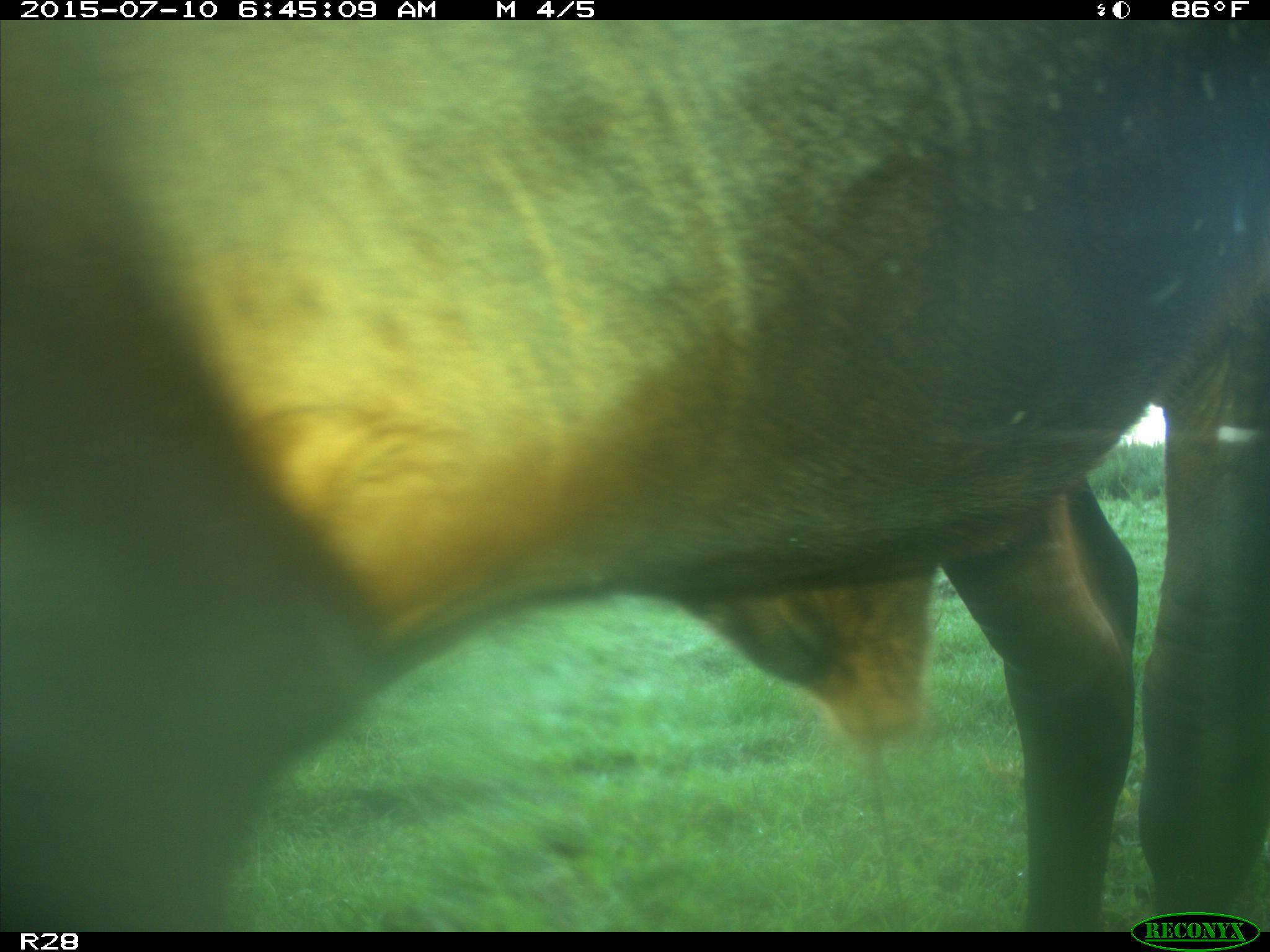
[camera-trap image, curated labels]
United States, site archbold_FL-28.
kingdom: Animalia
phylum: Chordata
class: Mammalia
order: Artiodactyla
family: Bovidae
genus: Bos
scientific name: Bos taurus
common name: domestic cow